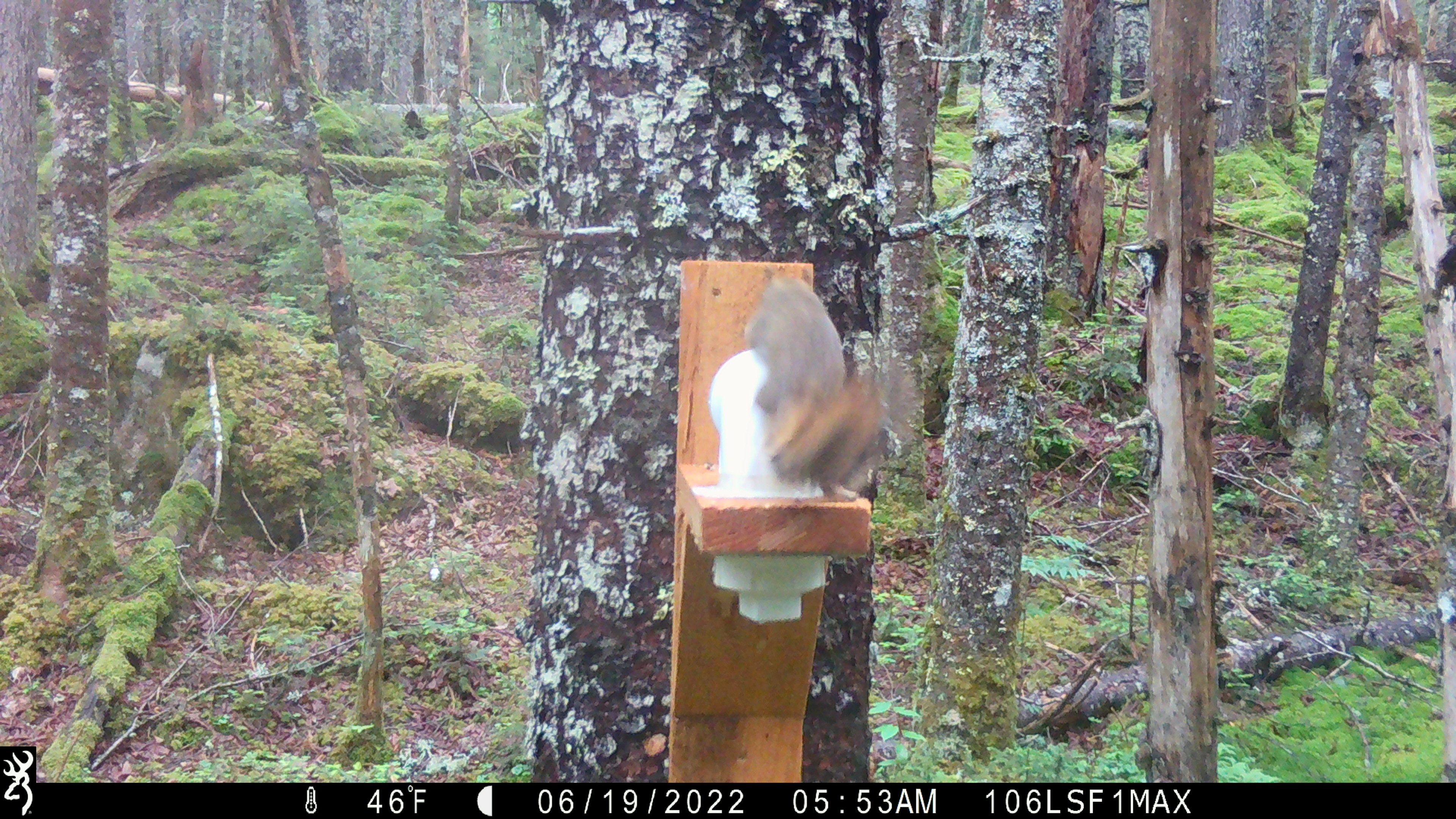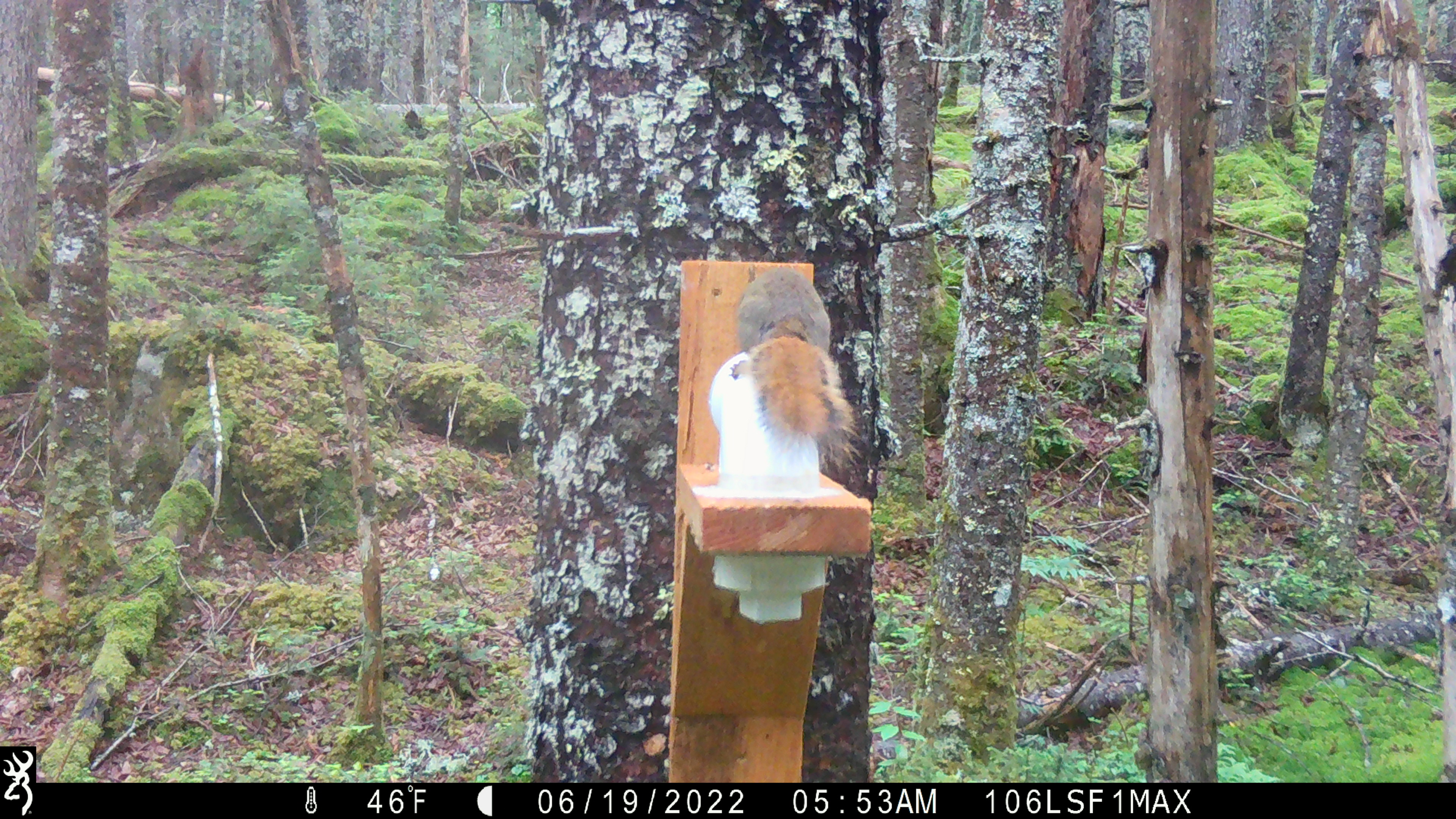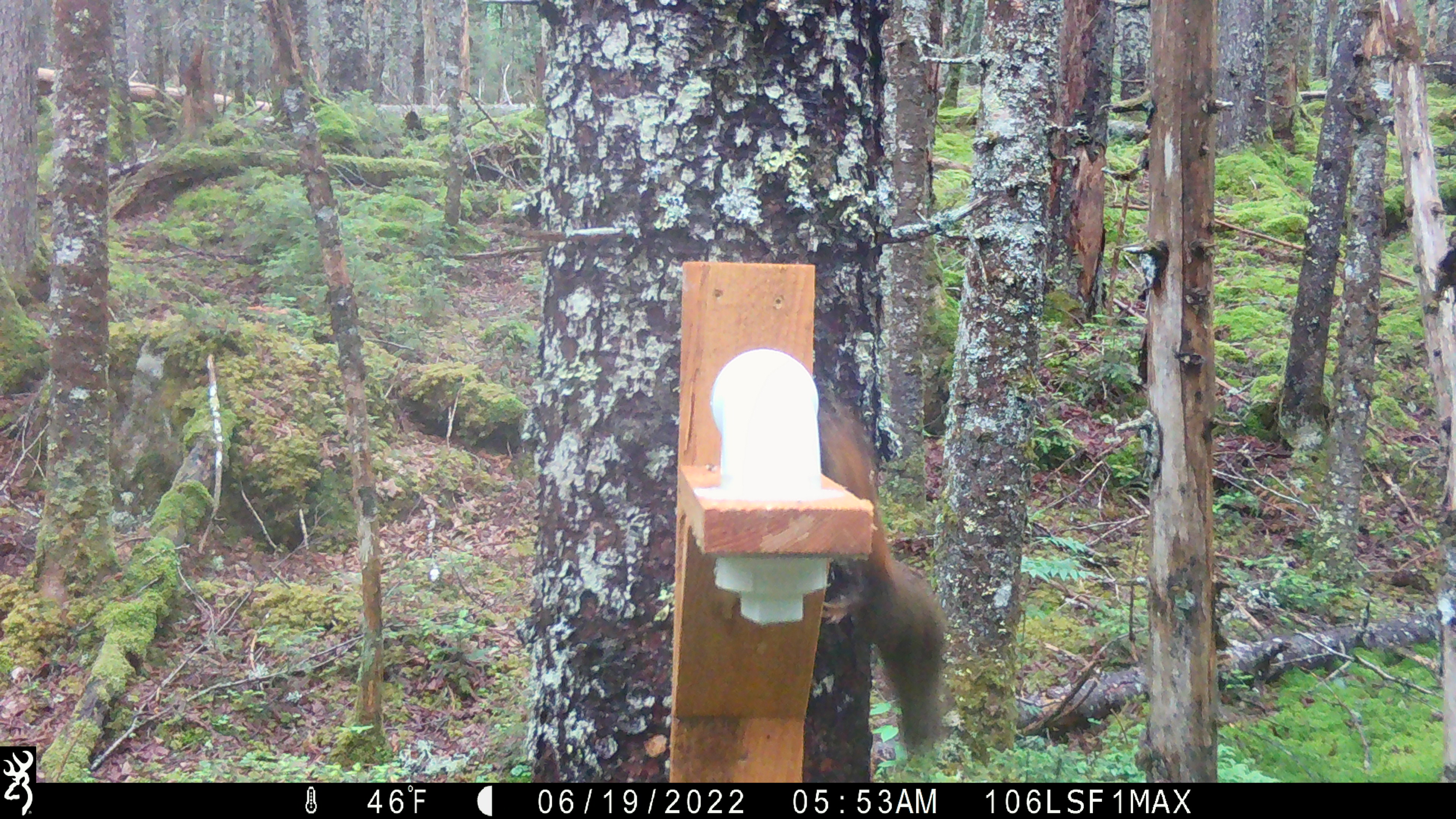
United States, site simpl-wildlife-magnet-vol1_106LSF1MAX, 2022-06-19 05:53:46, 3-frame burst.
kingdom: Animalia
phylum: Chordata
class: Mammalia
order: Rodentia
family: Sciuridae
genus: Tamiasciurus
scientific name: Tamiasciurus hudsonicus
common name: red squirrel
Red squirrel (Tamiasciurus hudsonicus).